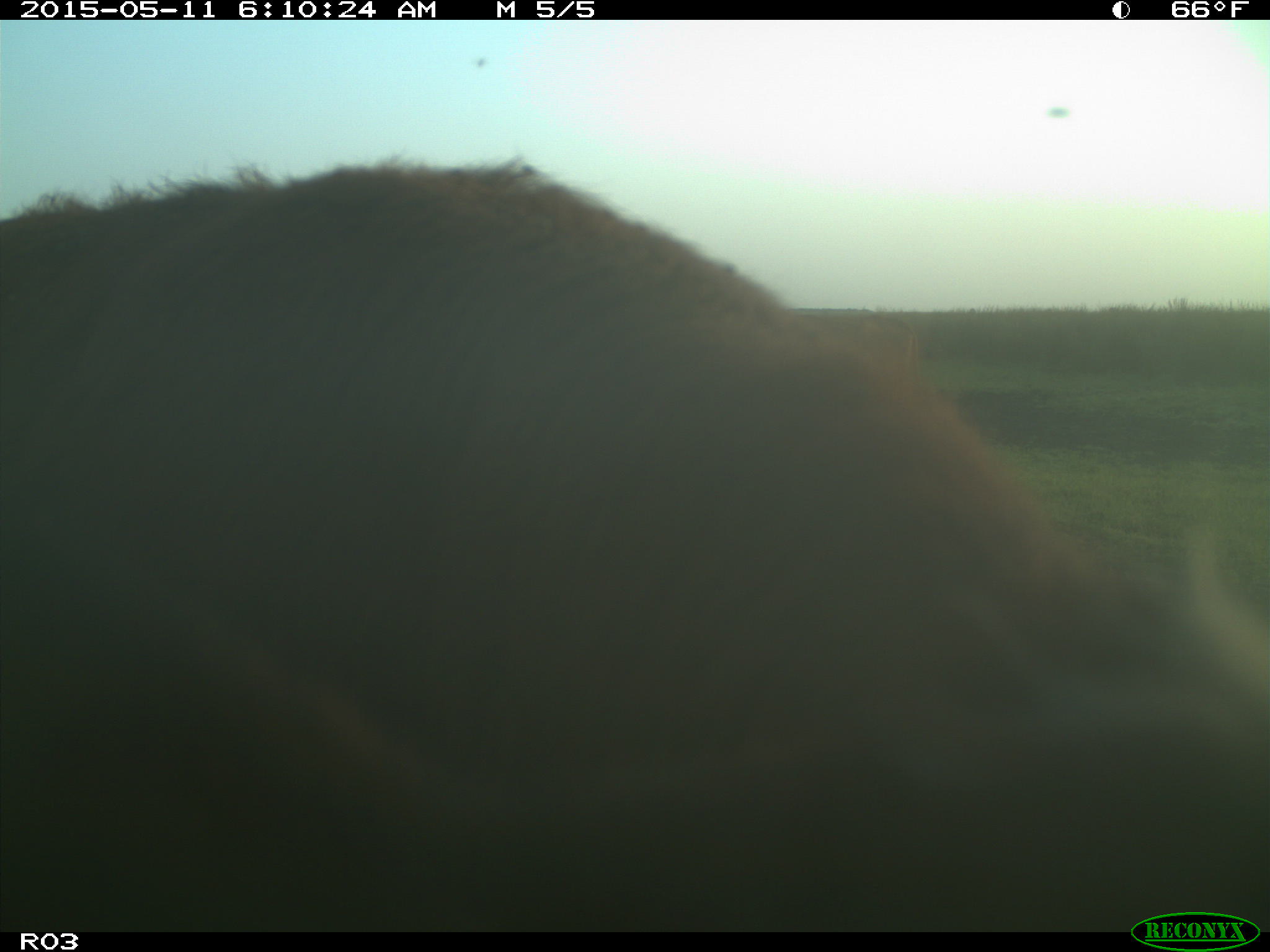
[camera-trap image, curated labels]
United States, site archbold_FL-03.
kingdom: Animalia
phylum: Chordata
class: Mammalia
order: Artiodactyla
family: Bovidae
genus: Bos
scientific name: Bos taurus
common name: domestic cow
Bos taurus (domestic cow).